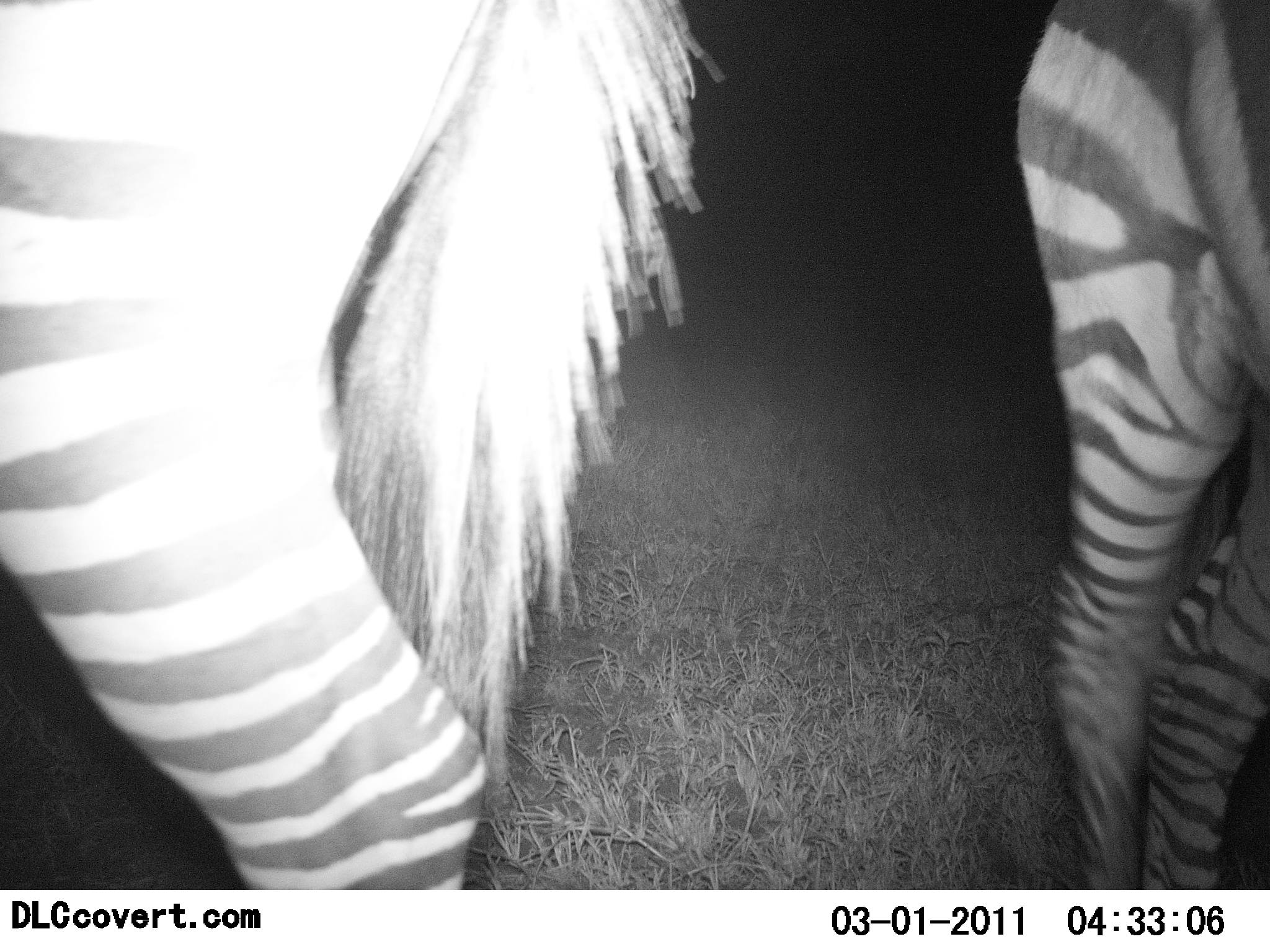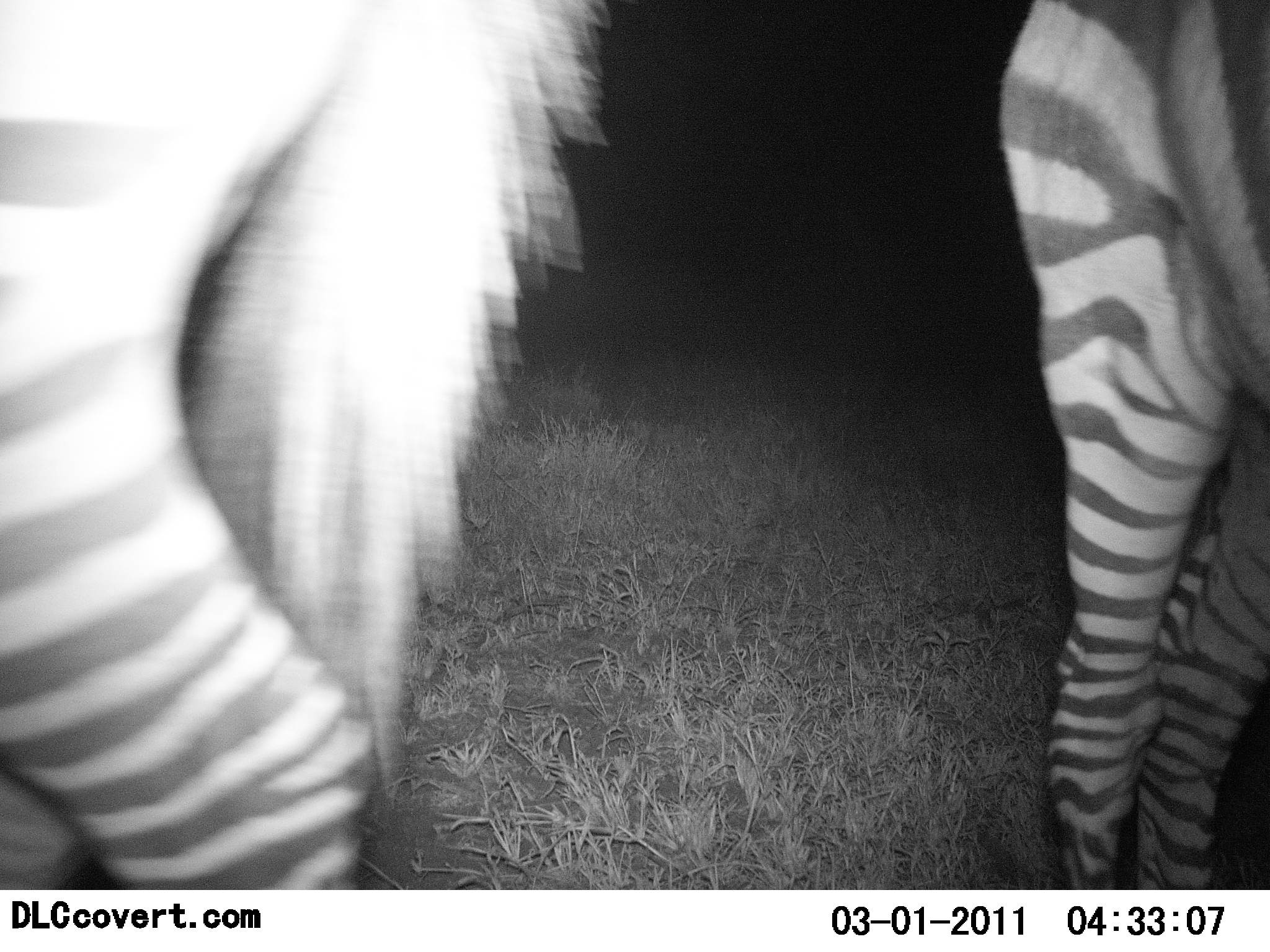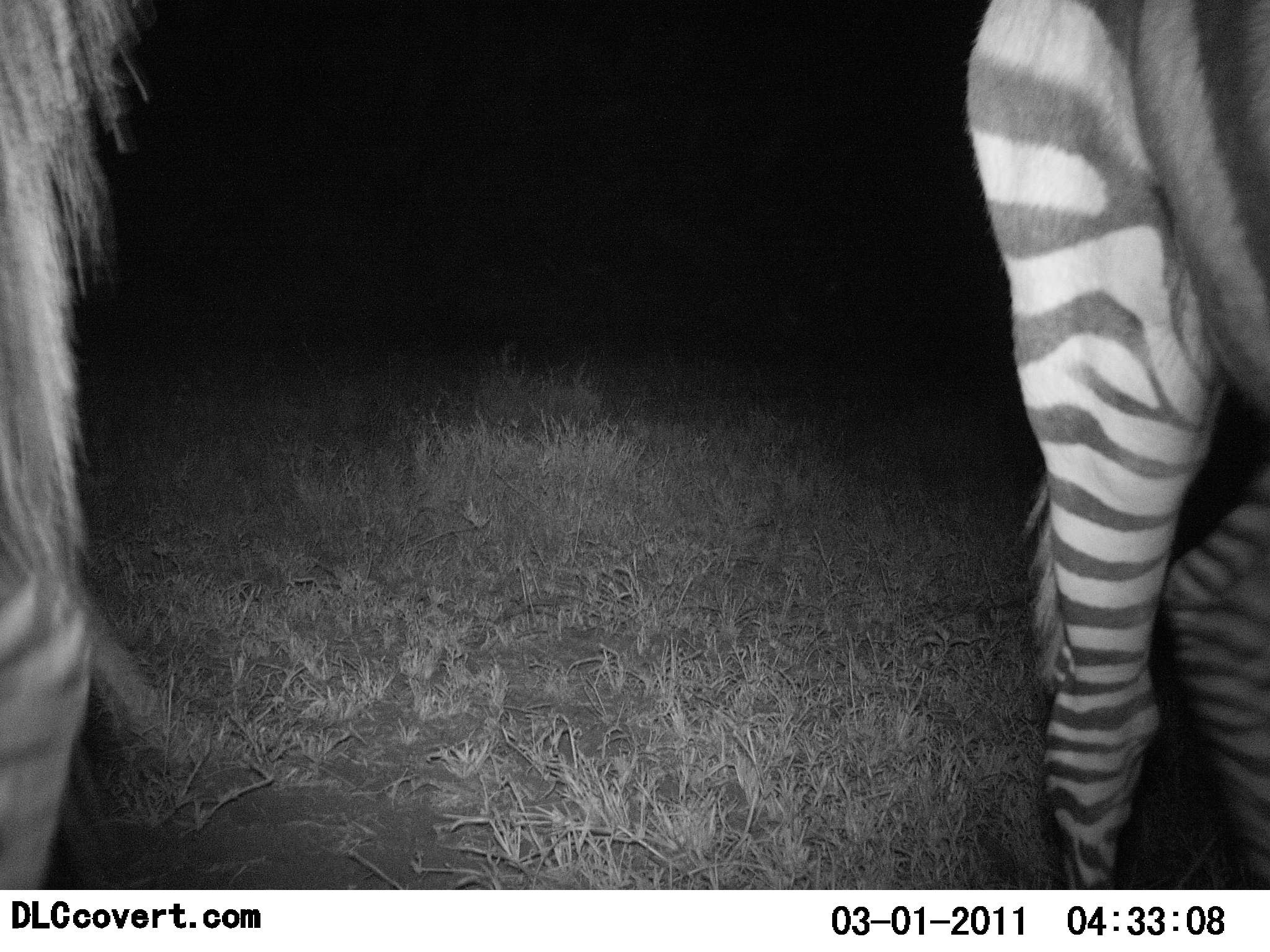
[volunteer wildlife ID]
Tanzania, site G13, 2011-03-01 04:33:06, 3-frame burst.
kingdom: Animalia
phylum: Chordata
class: Mammalia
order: Perissodactyla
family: Equidae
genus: Equus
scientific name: Equus quagga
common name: plains zebra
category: zebra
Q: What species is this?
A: Zebra (plains zebra) (Equus quagga).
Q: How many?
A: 2.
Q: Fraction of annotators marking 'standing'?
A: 79%.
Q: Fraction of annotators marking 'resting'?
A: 0%.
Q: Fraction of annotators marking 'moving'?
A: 14%.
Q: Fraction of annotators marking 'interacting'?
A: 7%.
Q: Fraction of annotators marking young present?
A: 0%.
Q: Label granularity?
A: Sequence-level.